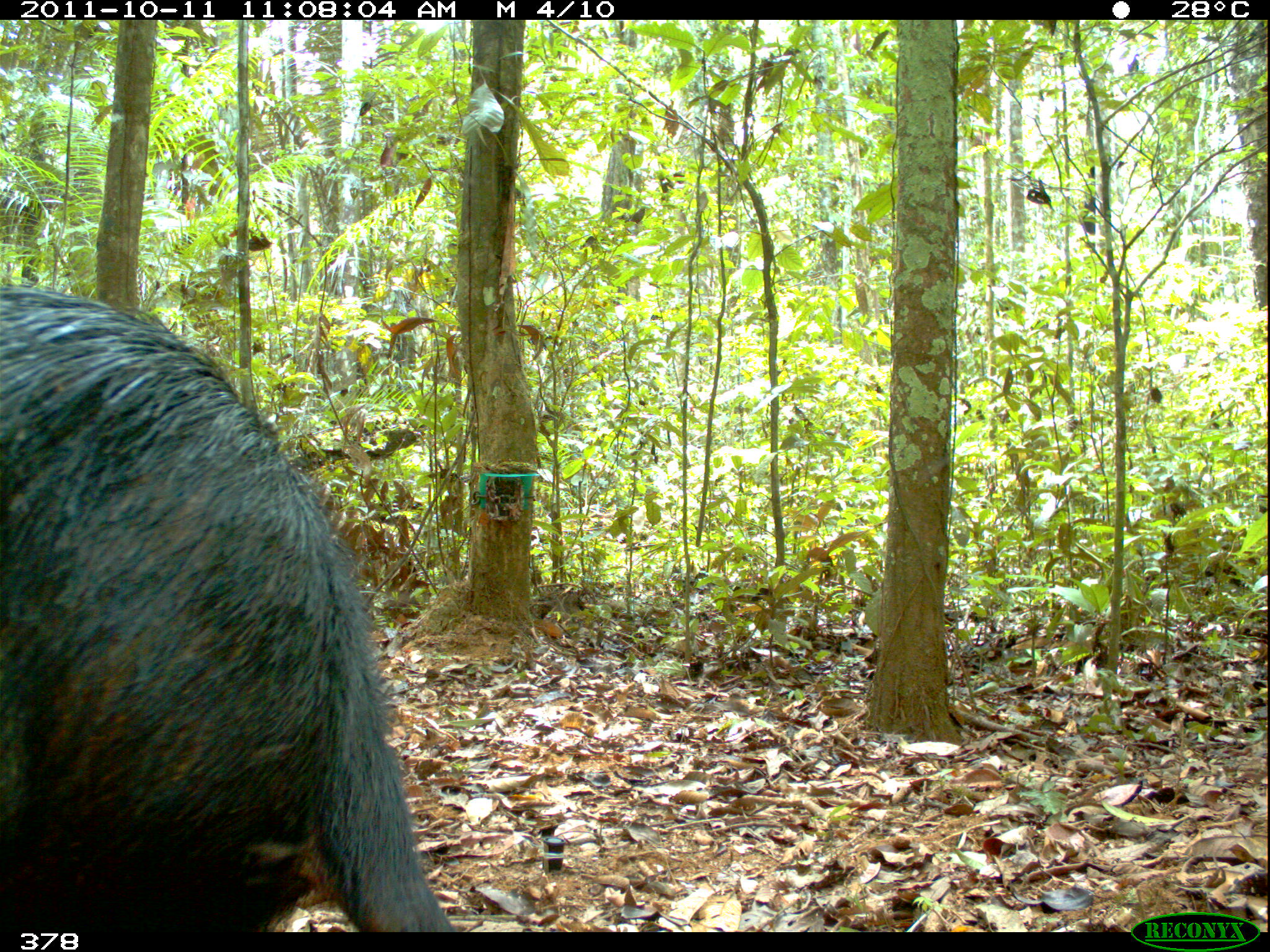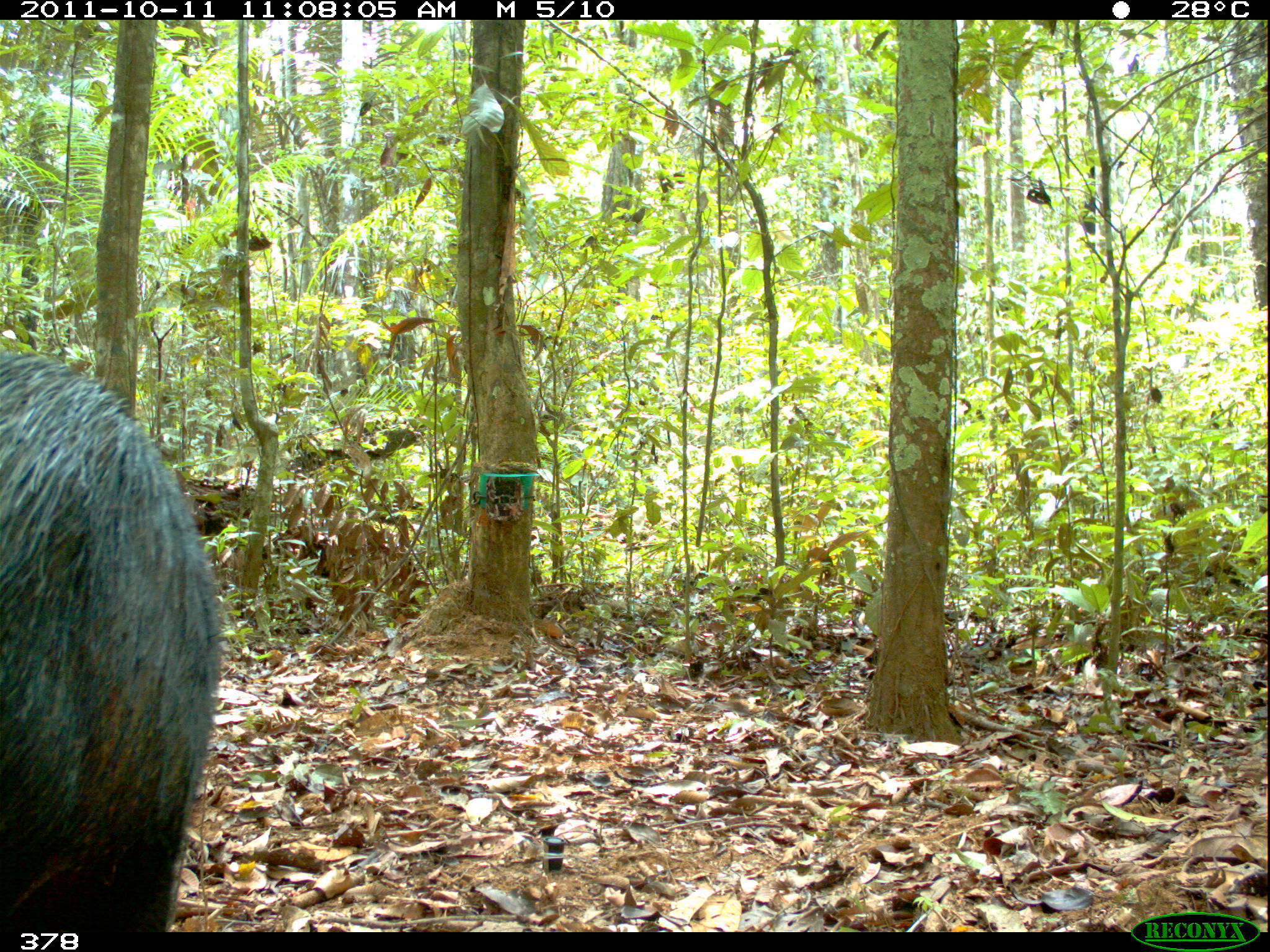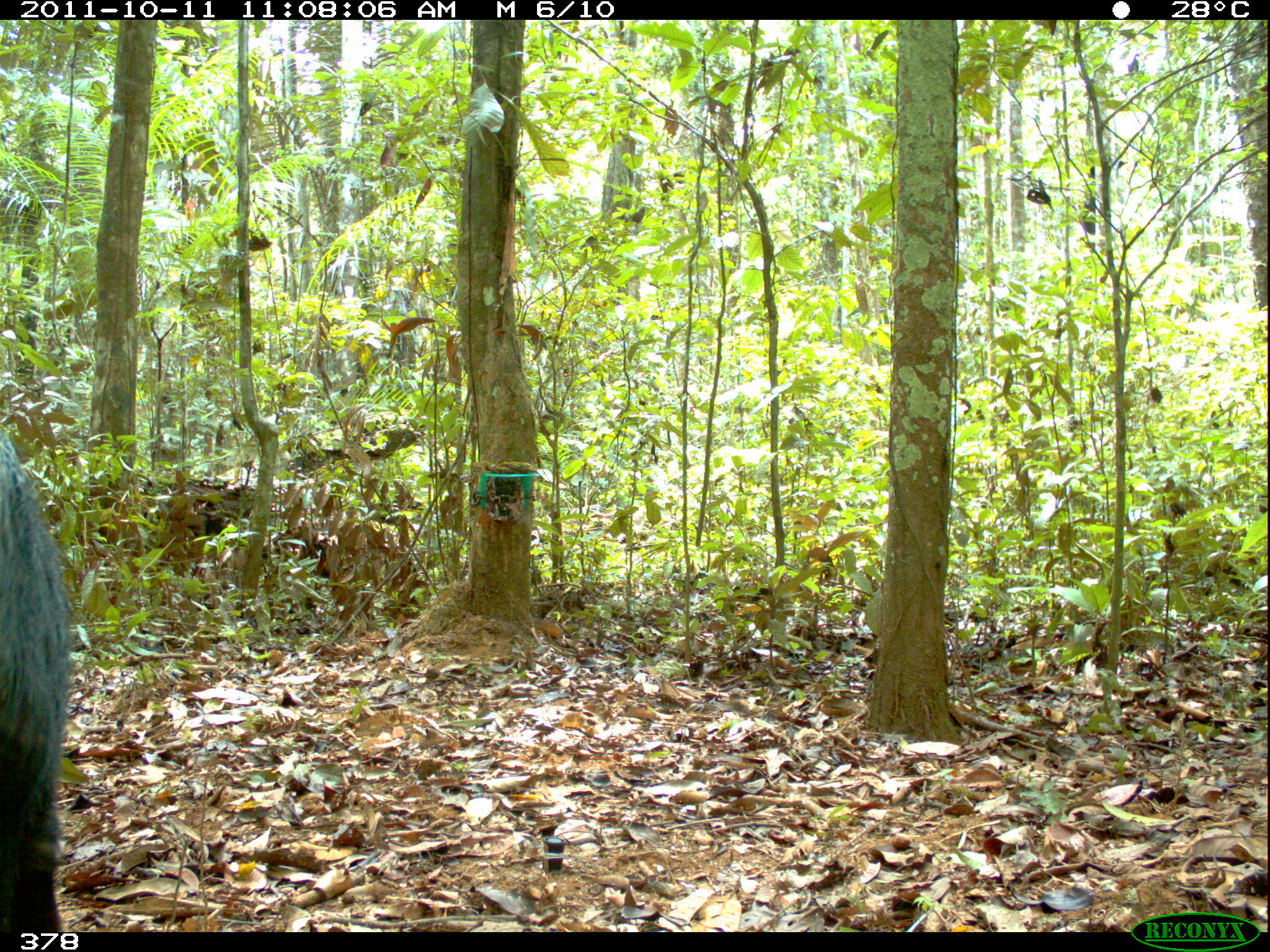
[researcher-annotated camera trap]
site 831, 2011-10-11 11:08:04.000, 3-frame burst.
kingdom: Animalia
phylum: Chordata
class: Mammalia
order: Artiodactyla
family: Tayassuidae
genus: Tayassu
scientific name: Tayassu pecari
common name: white-lipped peccary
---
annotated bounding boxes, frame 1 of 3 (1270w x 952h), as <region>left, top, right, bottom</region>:
tayassu pecari: <region>0, 283, 452, 931</region>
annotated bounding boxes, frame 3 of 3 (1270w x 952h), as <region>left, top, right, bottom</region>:
tayassu pecari: <region>0, 423, 71, 931</region>